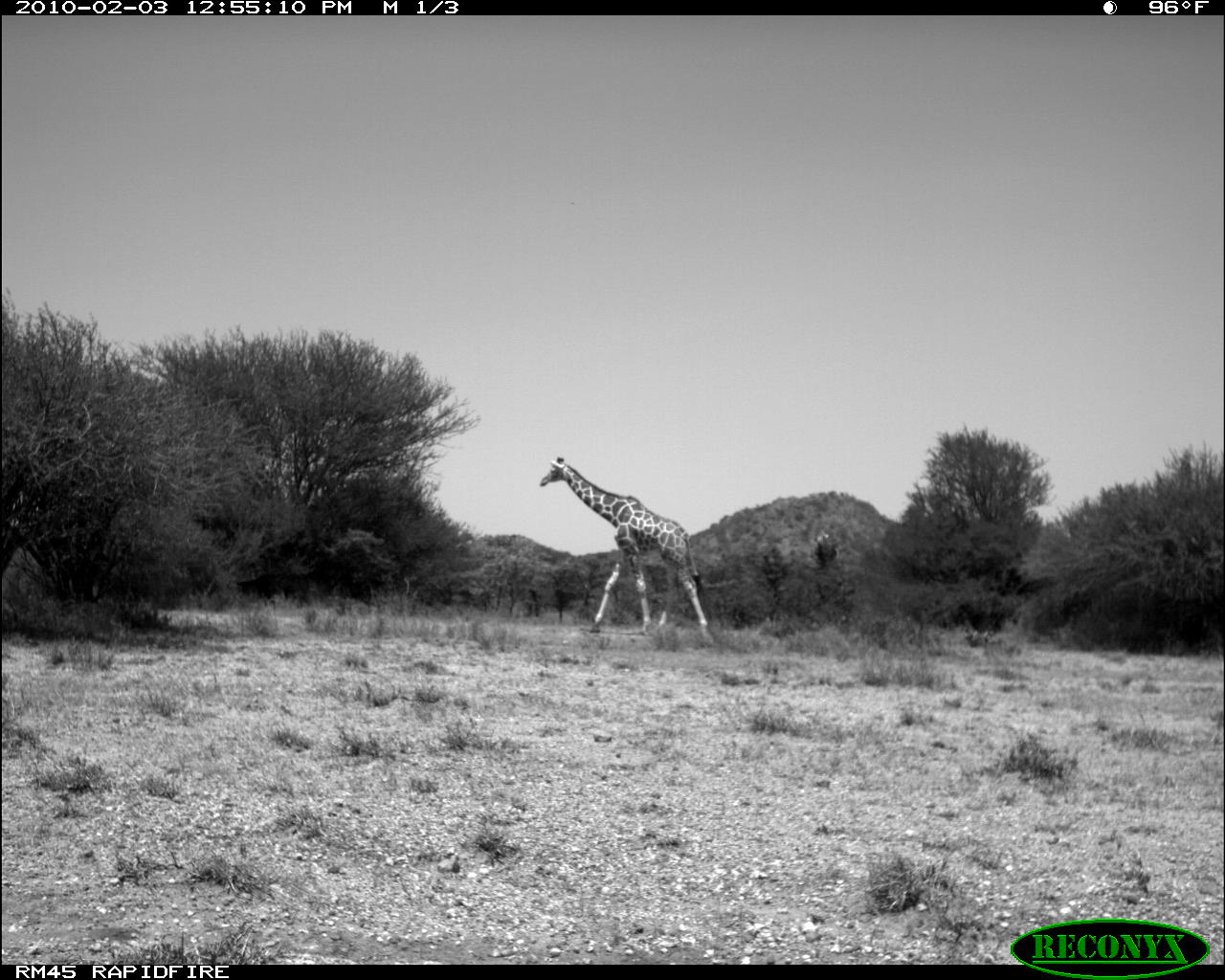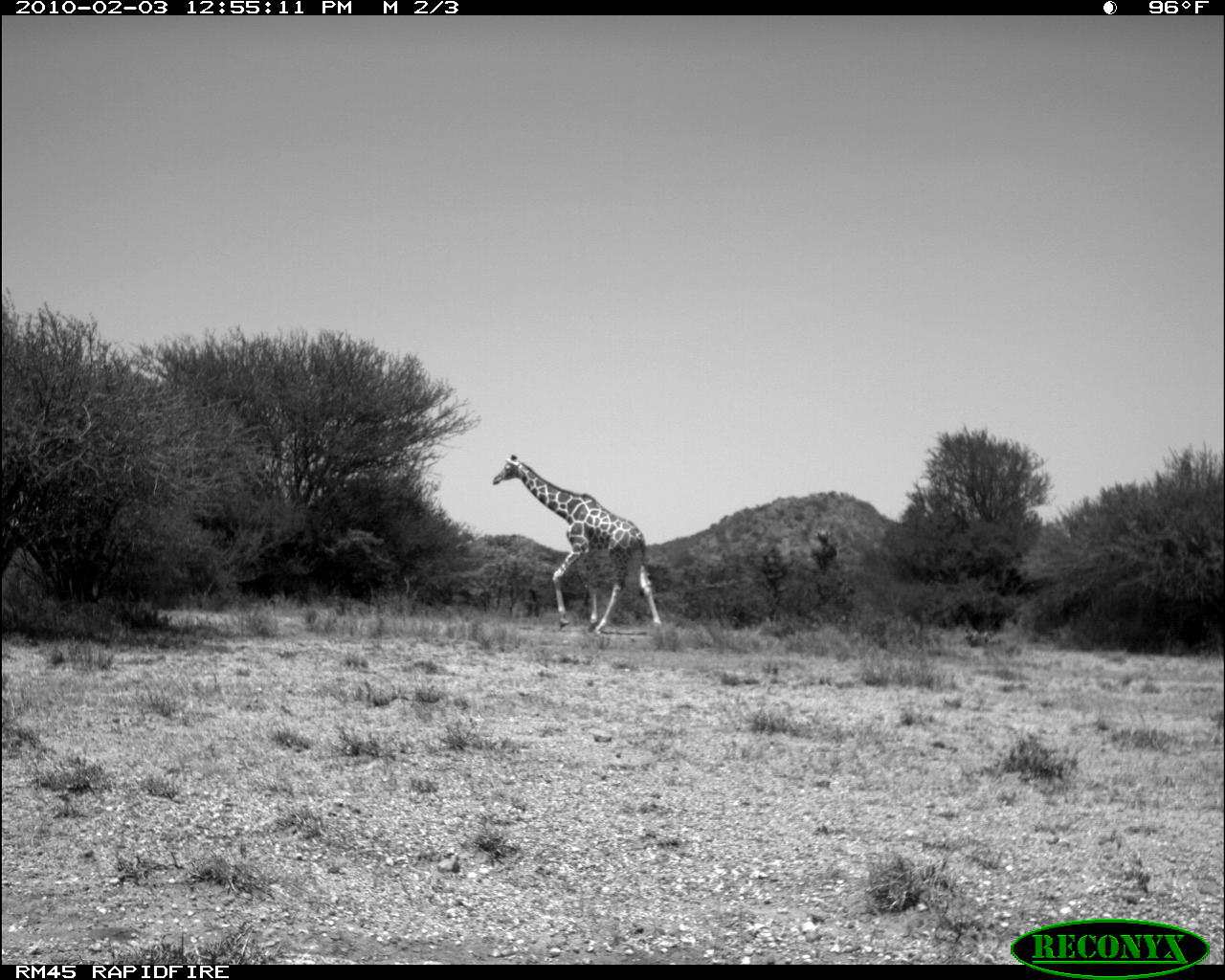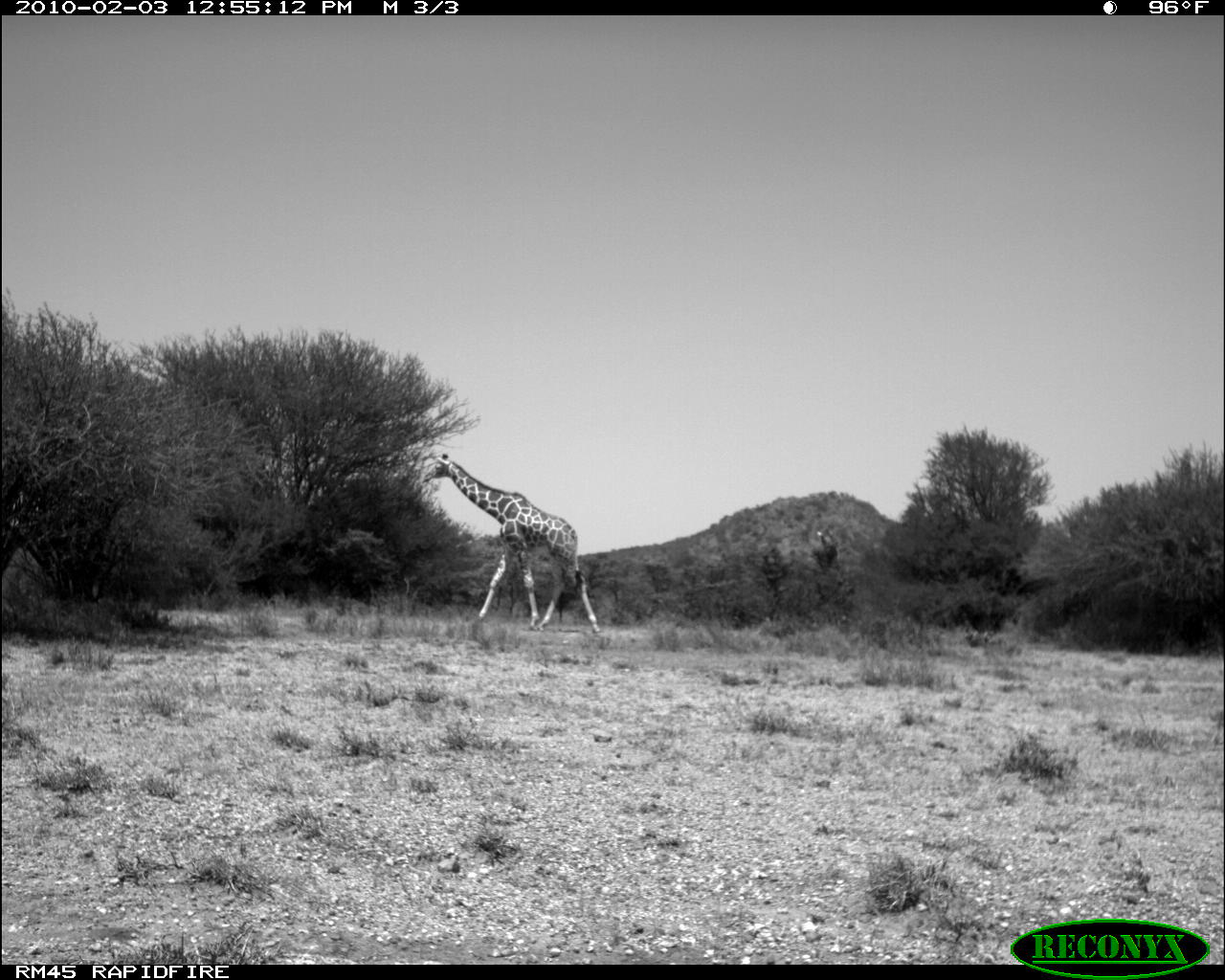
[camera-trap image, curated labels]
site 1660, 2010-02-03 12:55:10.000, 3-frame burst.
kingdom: Animalia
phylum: Chordata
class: Mammalia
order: Artiodactyla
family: Giraffidae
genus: Giraffa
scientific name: Giraffa camelopardalis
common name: giraffe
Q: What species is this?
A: Giraffa camelopardalis (giraffe).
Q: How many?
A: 2.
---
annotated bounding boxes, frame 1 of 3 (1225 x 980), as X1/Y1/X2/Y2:
giraffa camelopardalis: 538/455/713/643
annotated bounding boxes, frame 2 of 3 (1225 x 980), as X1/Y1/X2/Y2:
giraffa camelopardalis: 492/454/662/635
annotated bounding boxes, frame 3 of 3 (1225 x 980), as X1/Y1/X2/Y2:
giraffa camelopardalis: 423/453/602/633